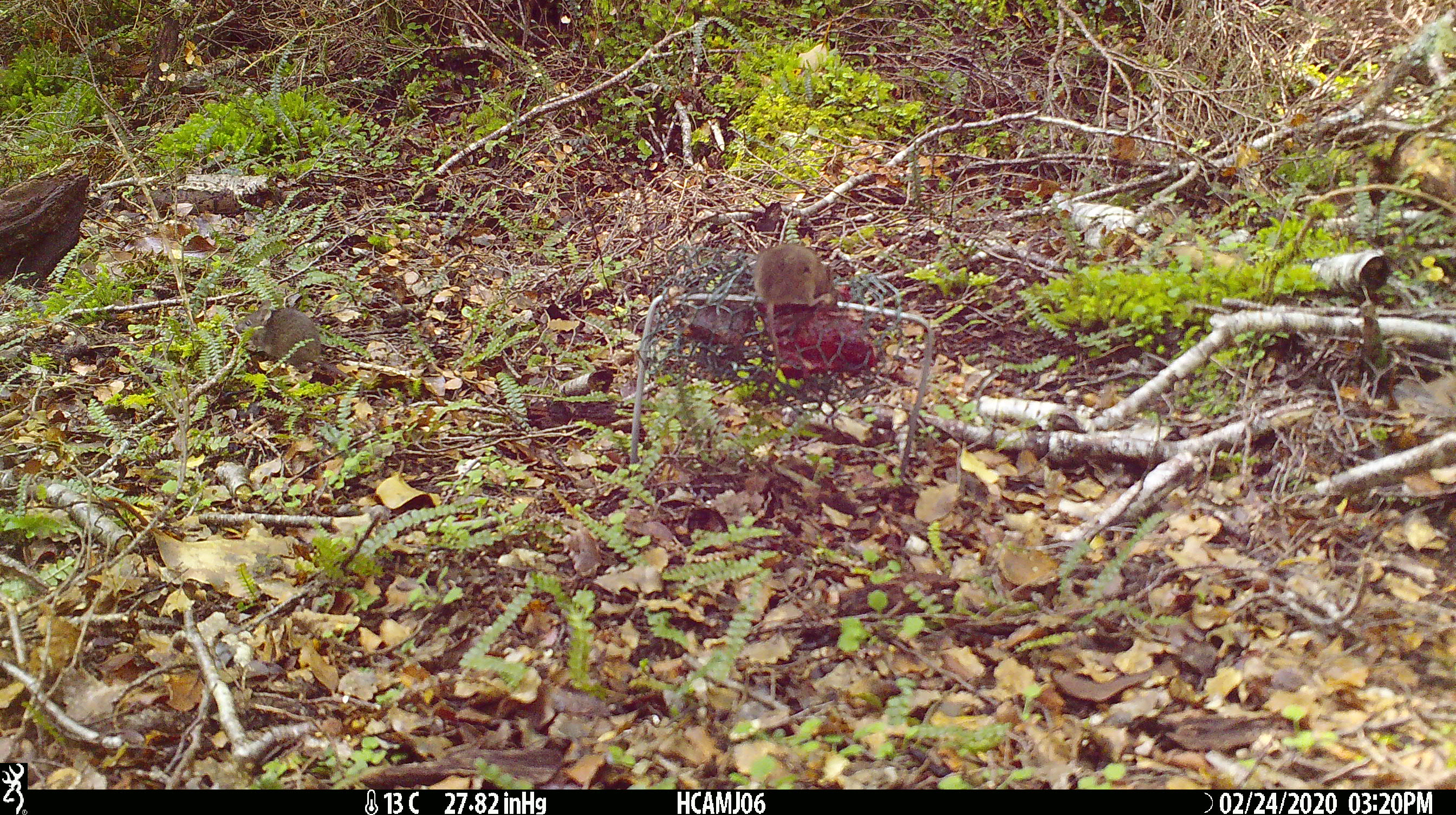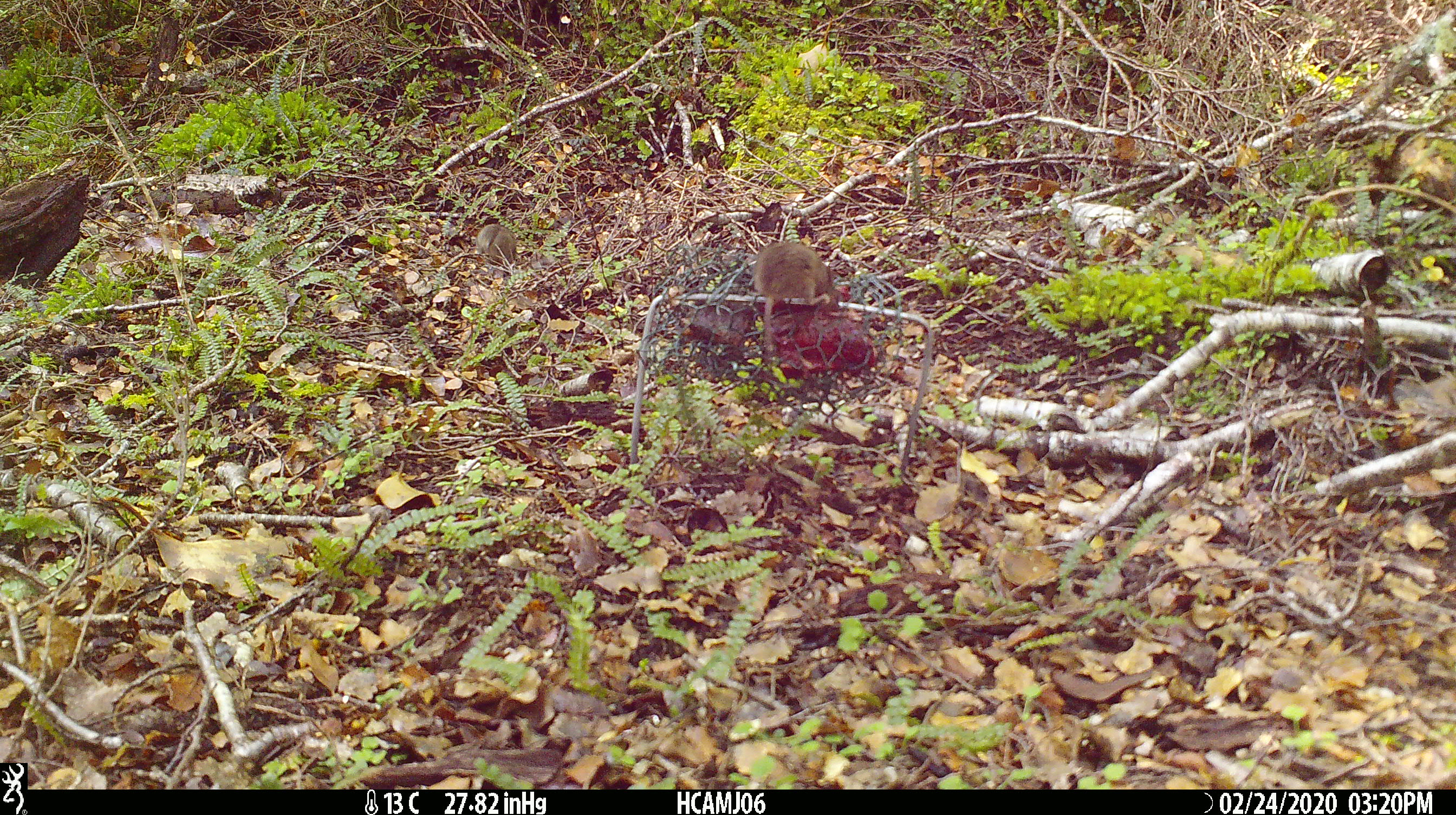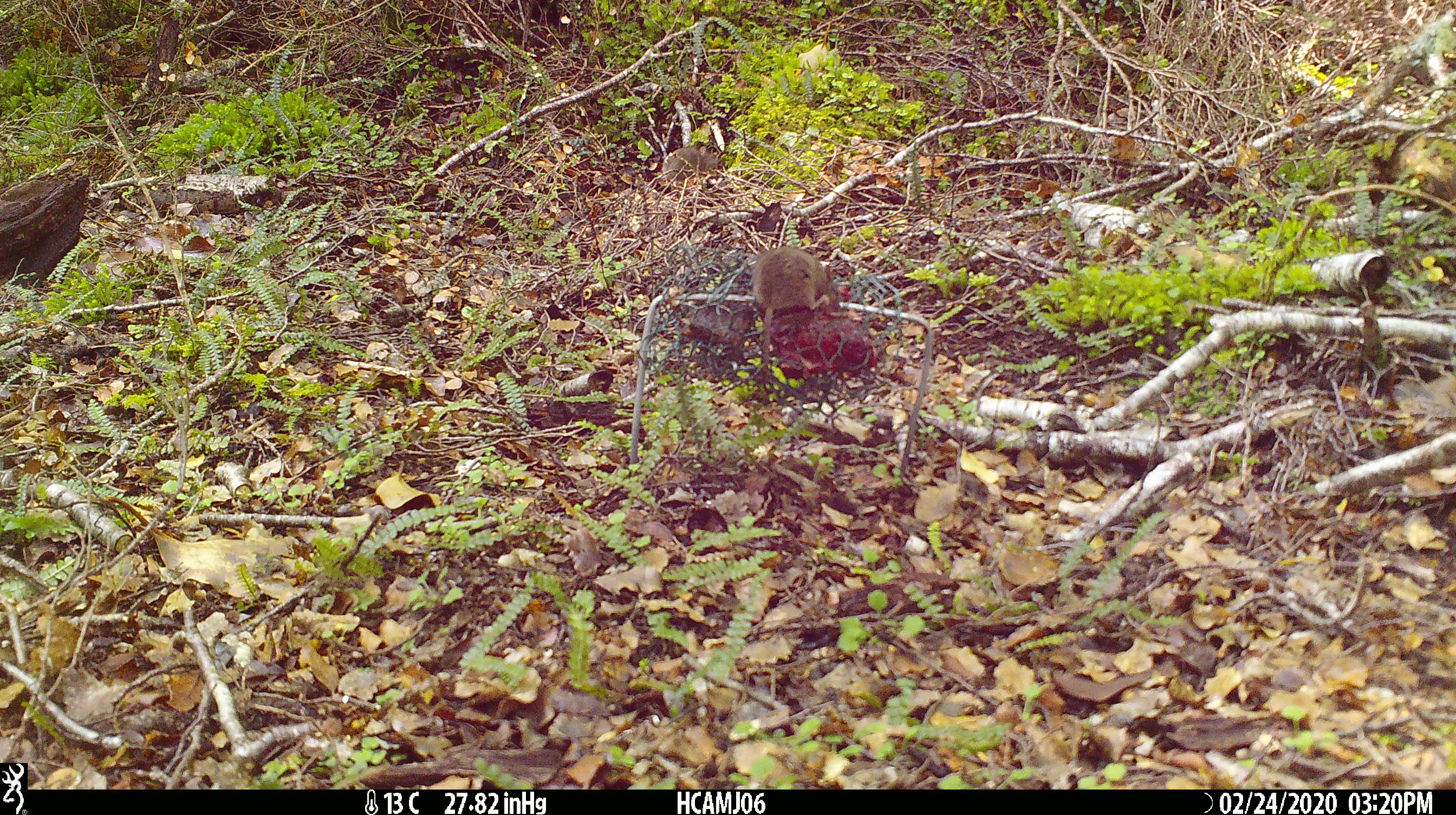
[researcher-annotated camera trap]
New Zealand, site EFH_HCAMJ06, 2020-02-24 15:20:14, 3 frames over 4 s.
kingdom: Animalia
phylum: Chordata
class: Mammalia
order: Rodentia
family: Muridae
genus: Mus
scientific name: Mus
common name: mouse